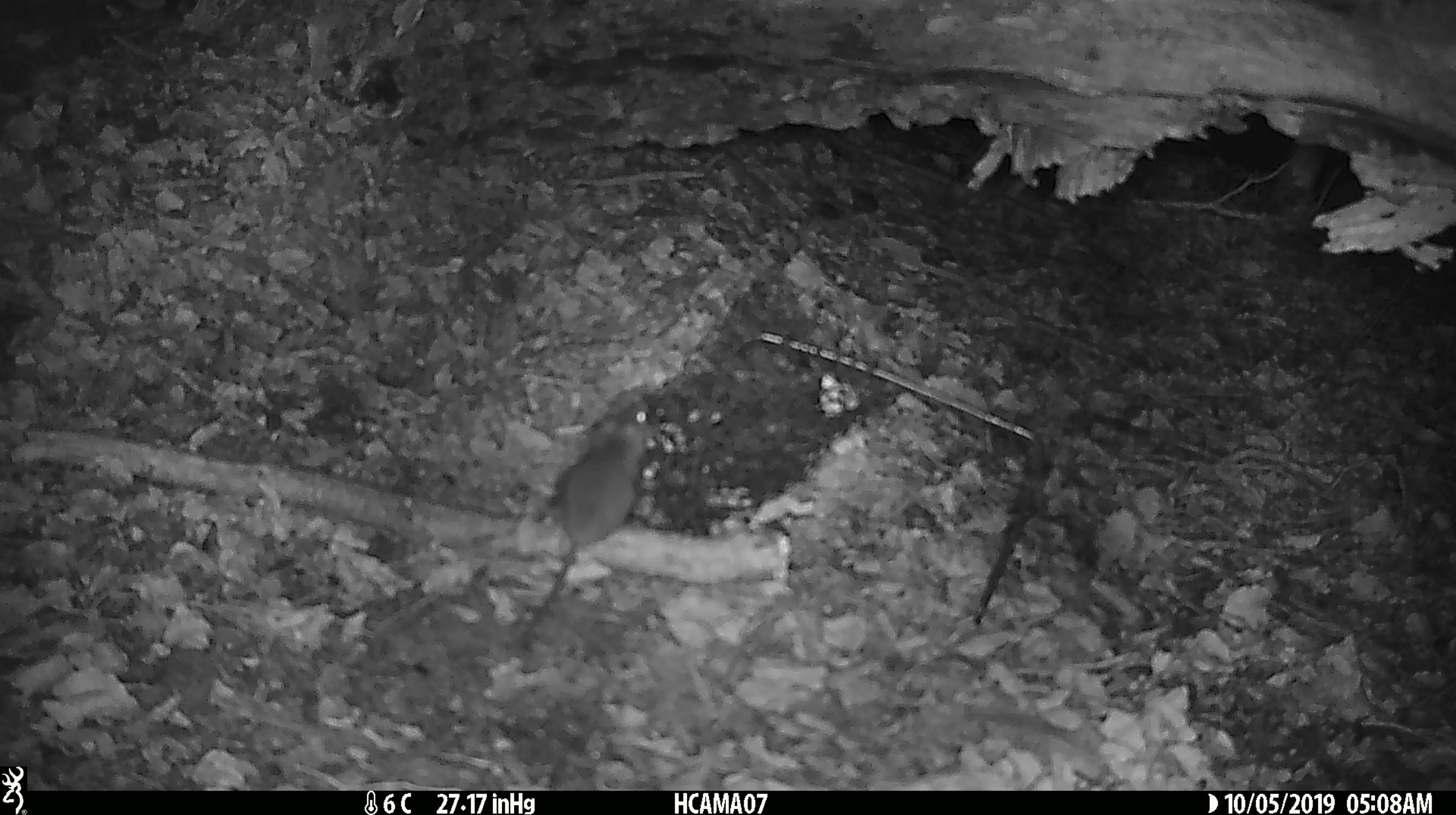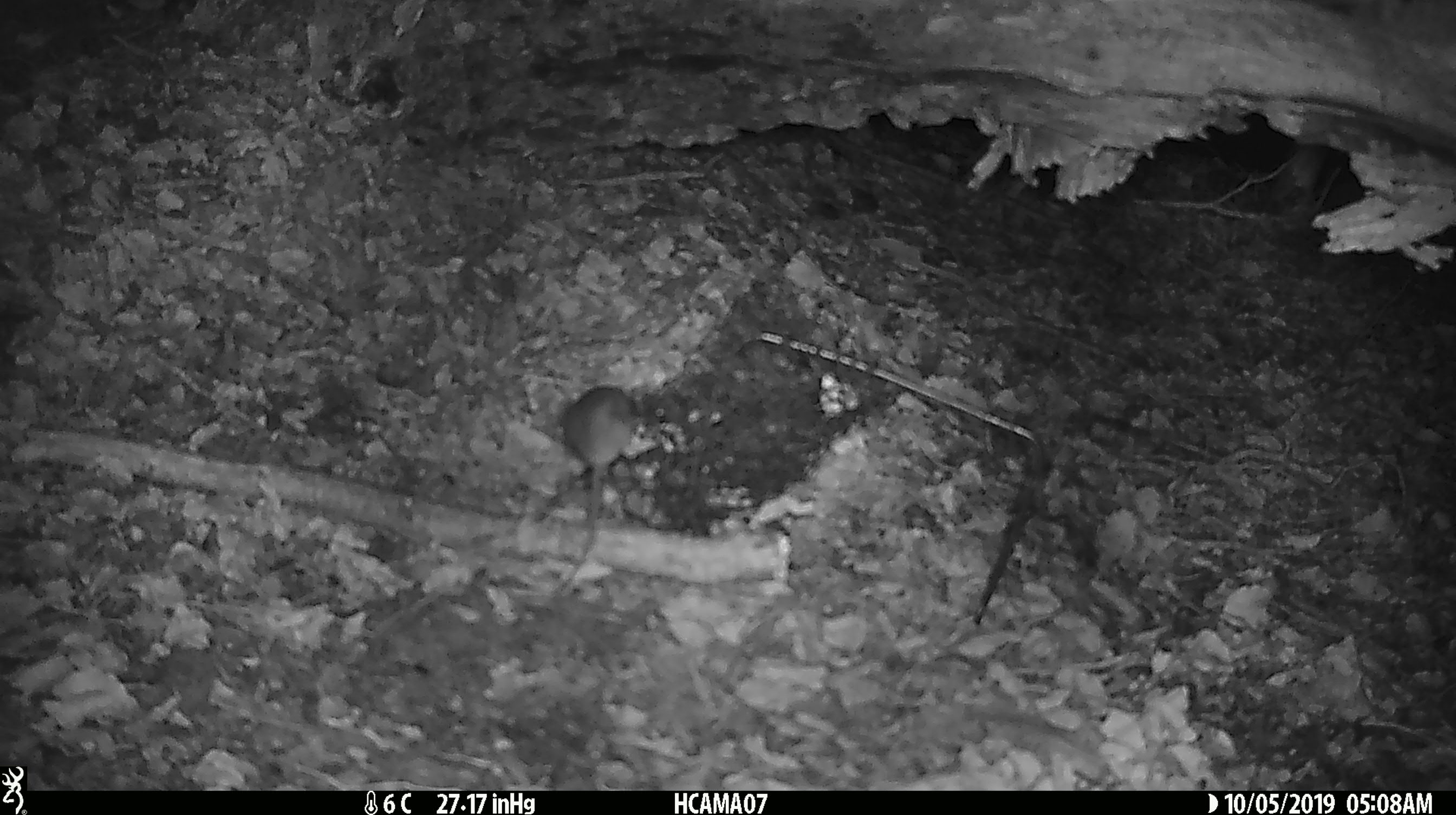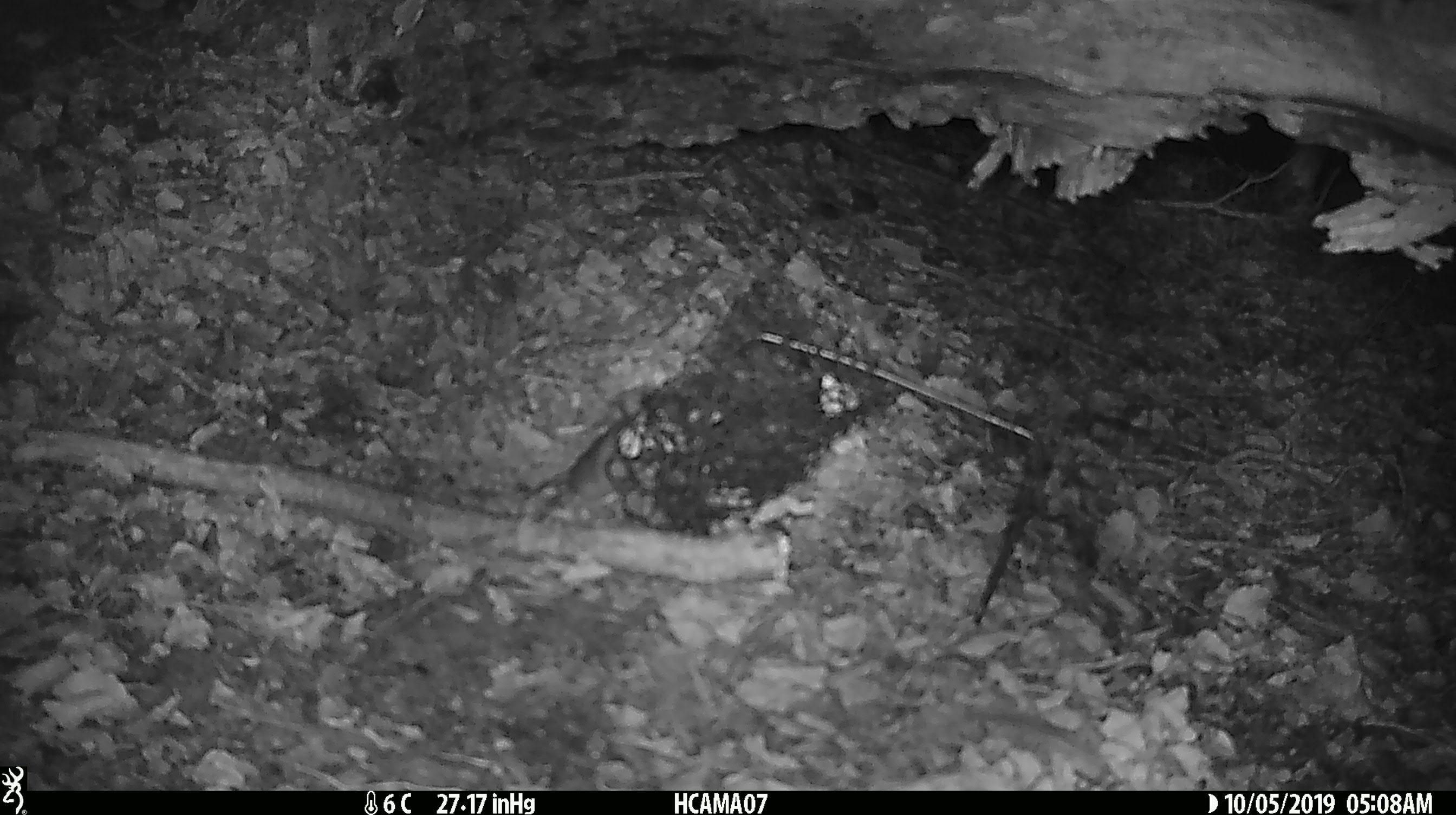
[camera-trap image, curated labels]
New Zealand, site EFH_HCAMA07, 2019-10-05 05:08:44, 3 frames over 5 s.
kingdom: Animalia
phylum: Chordata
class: Mammalia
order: Rodentia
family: Muridae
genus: Mus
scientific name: Mus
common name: mouse